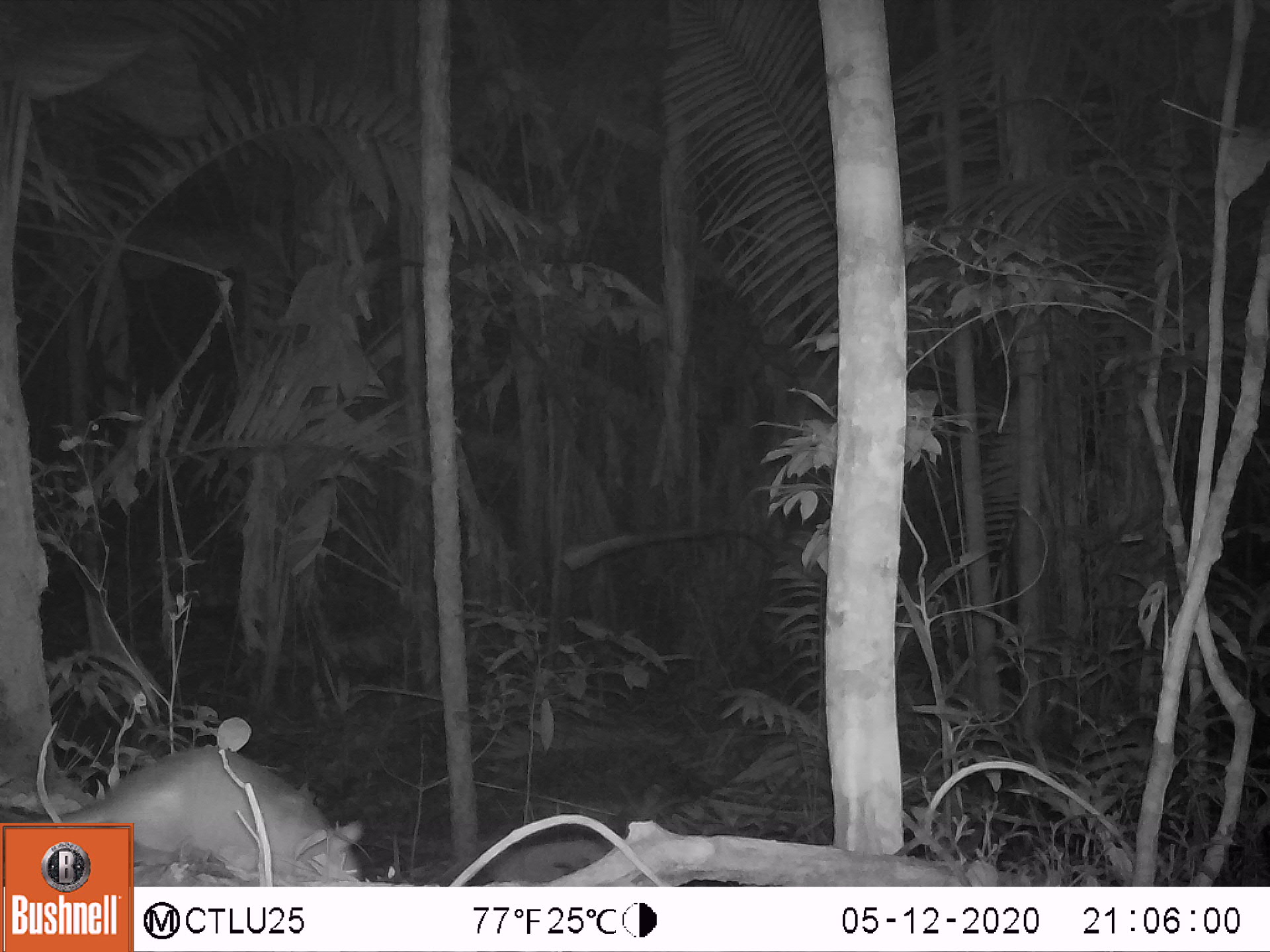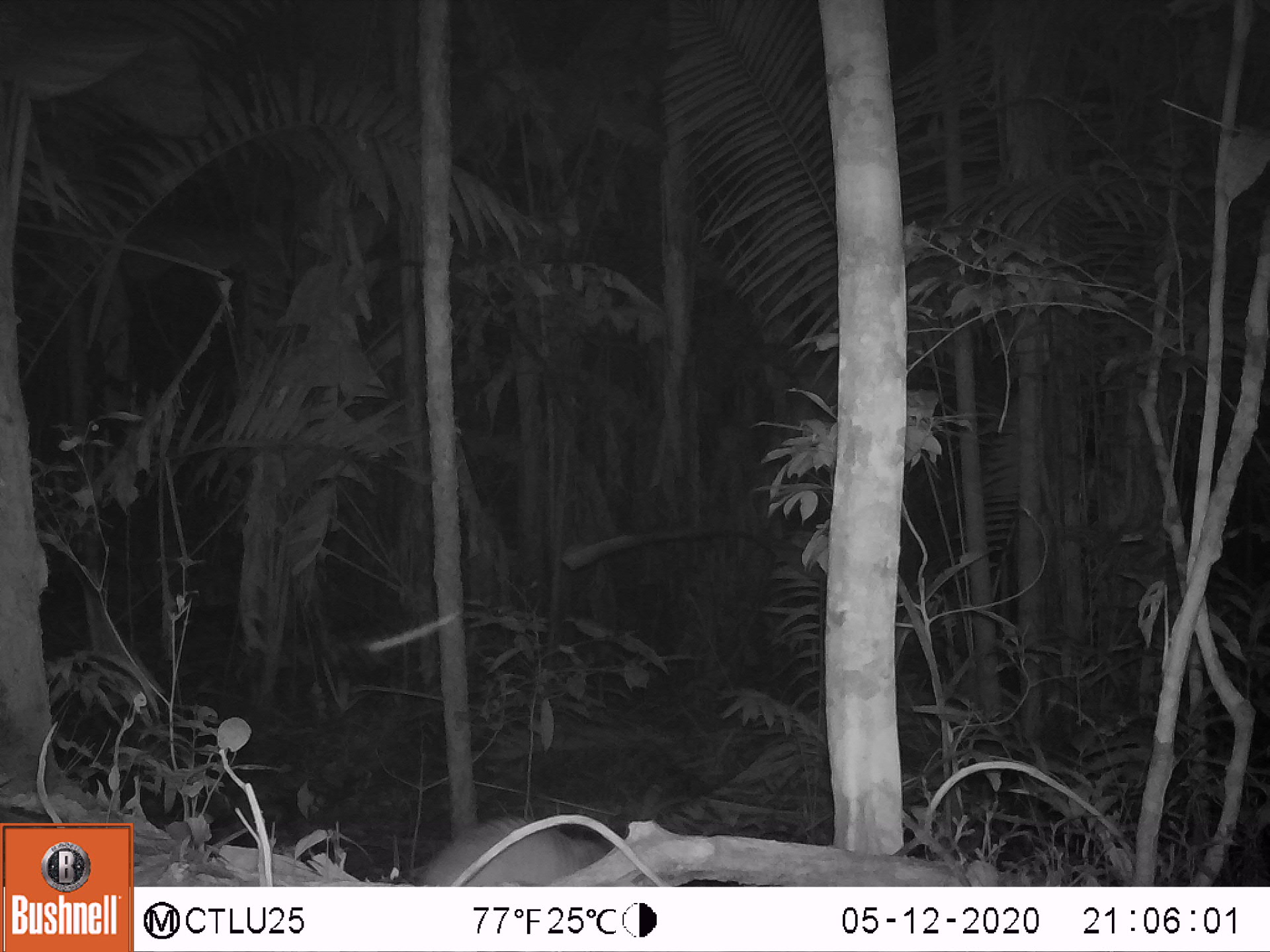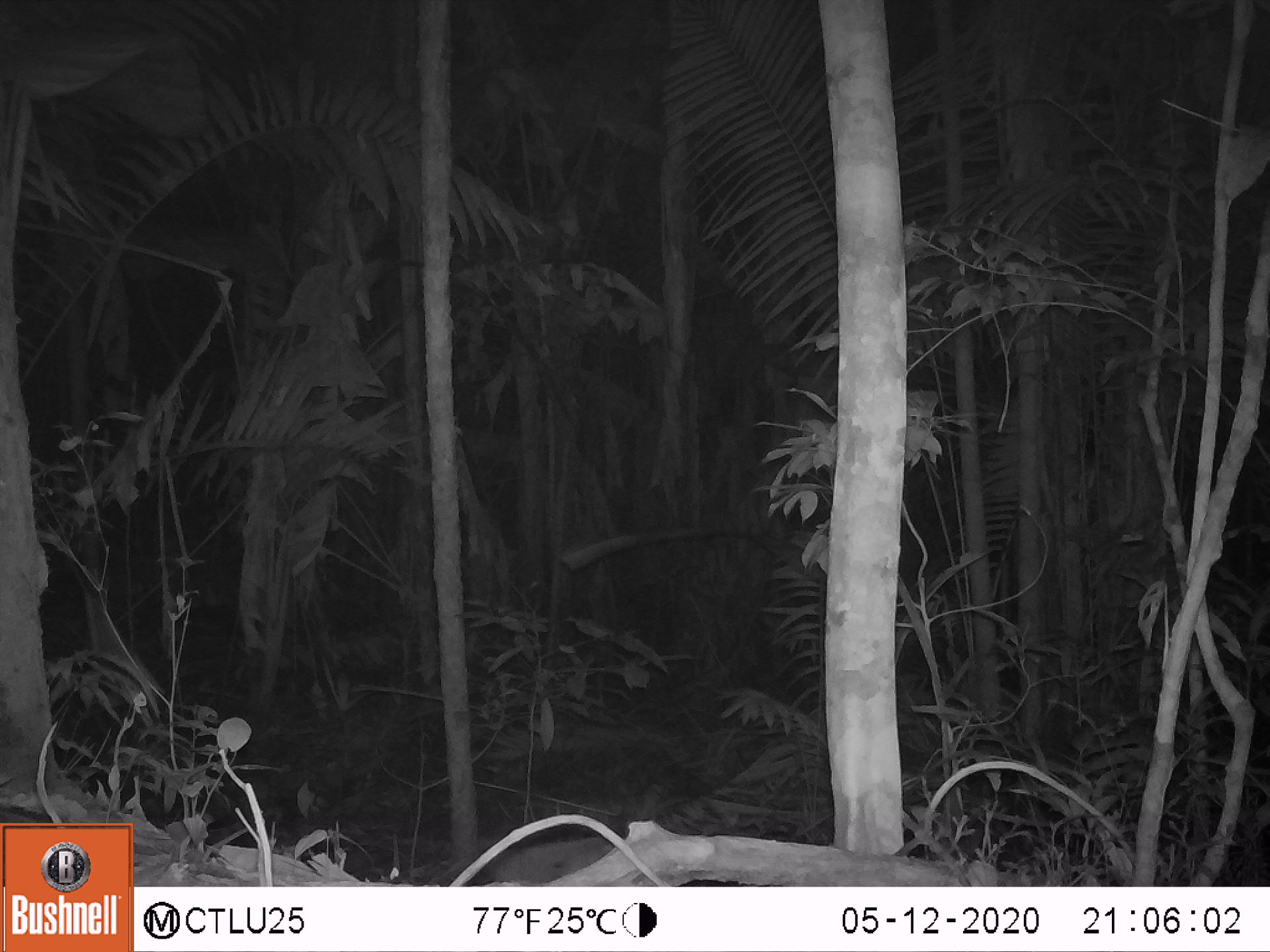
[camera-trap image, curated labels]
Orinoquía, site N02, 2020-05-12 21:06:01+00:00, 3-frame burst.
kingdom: Animalia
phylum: Chordata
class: Mammalia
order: Cingulata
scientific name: Cingulata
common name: armadillo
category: unknown armadillo